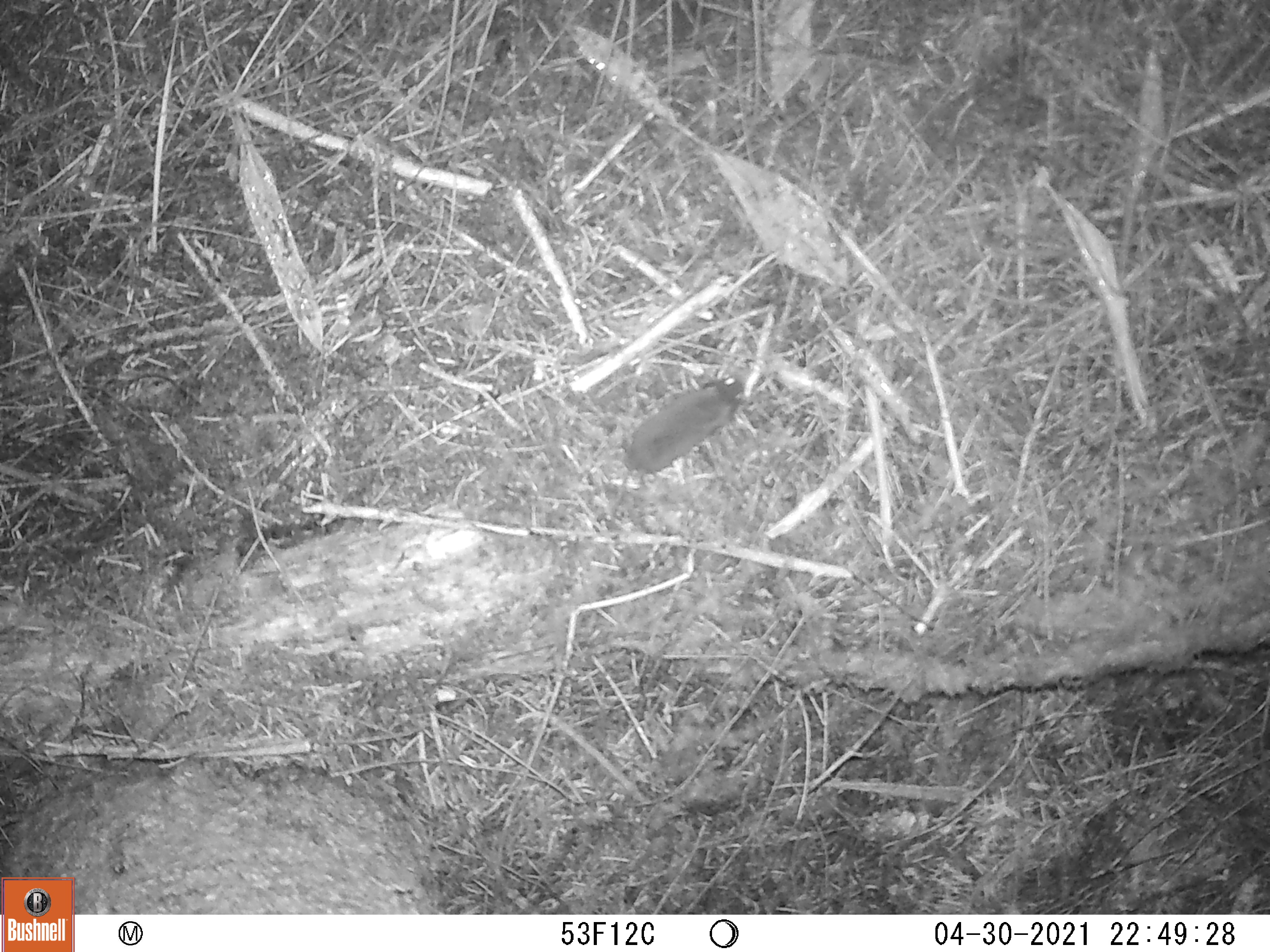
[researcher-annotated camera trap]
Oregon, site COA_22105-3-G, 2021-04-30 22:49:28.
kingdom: Animalia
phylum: Chordata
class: Mammalia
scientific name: Mammalia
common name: small mammal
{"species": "small mammal (Mammalia)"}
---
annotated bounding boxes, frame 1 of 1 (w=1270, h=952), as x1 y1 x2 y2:
small mammal: 562 332 798 557